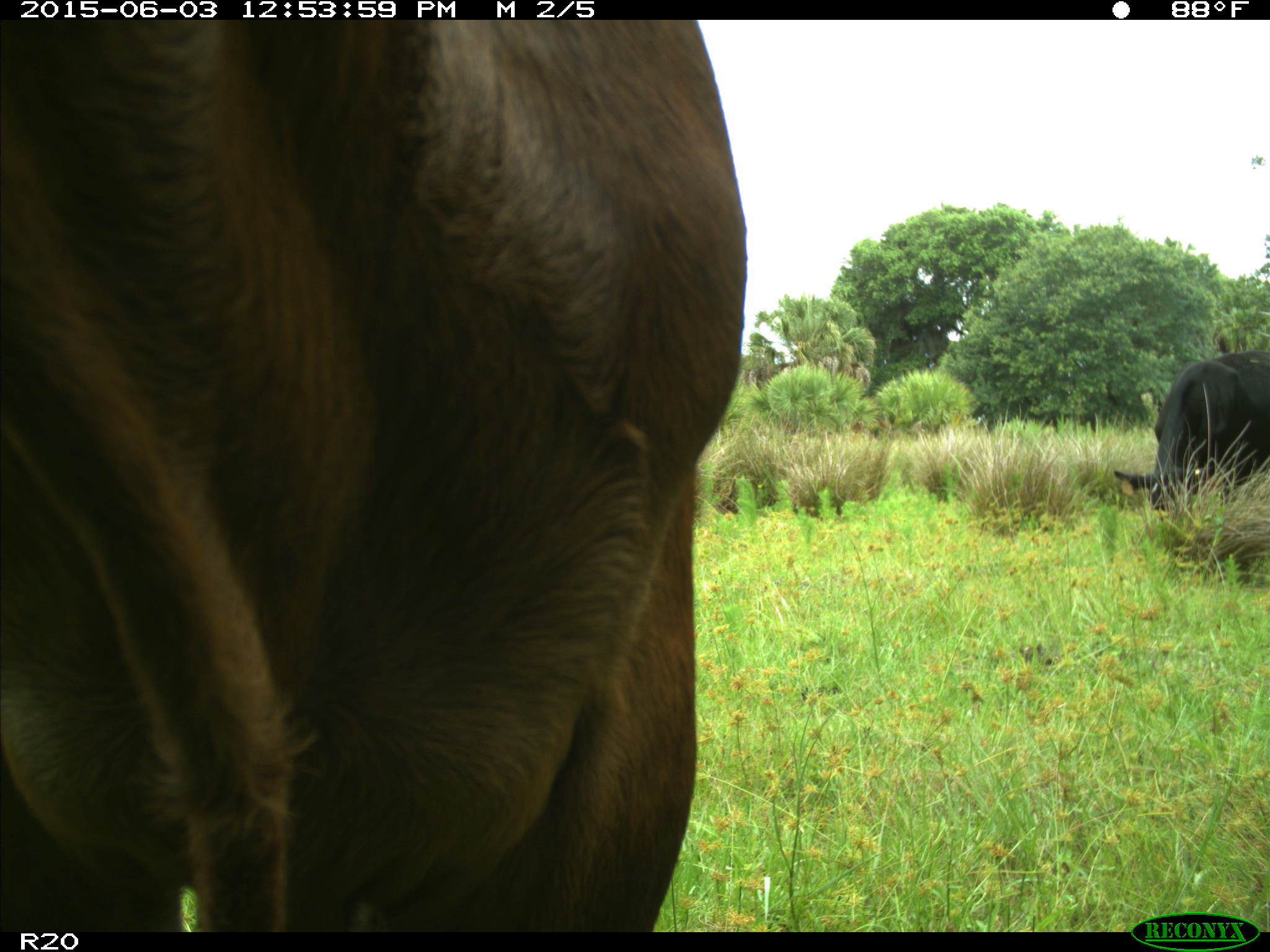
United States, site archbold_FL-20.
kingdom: Animalia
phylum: Chordata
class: Mammalia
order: Artiodactyla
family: Bovidae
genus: Bos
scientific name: Bos taurus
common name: domestic cow